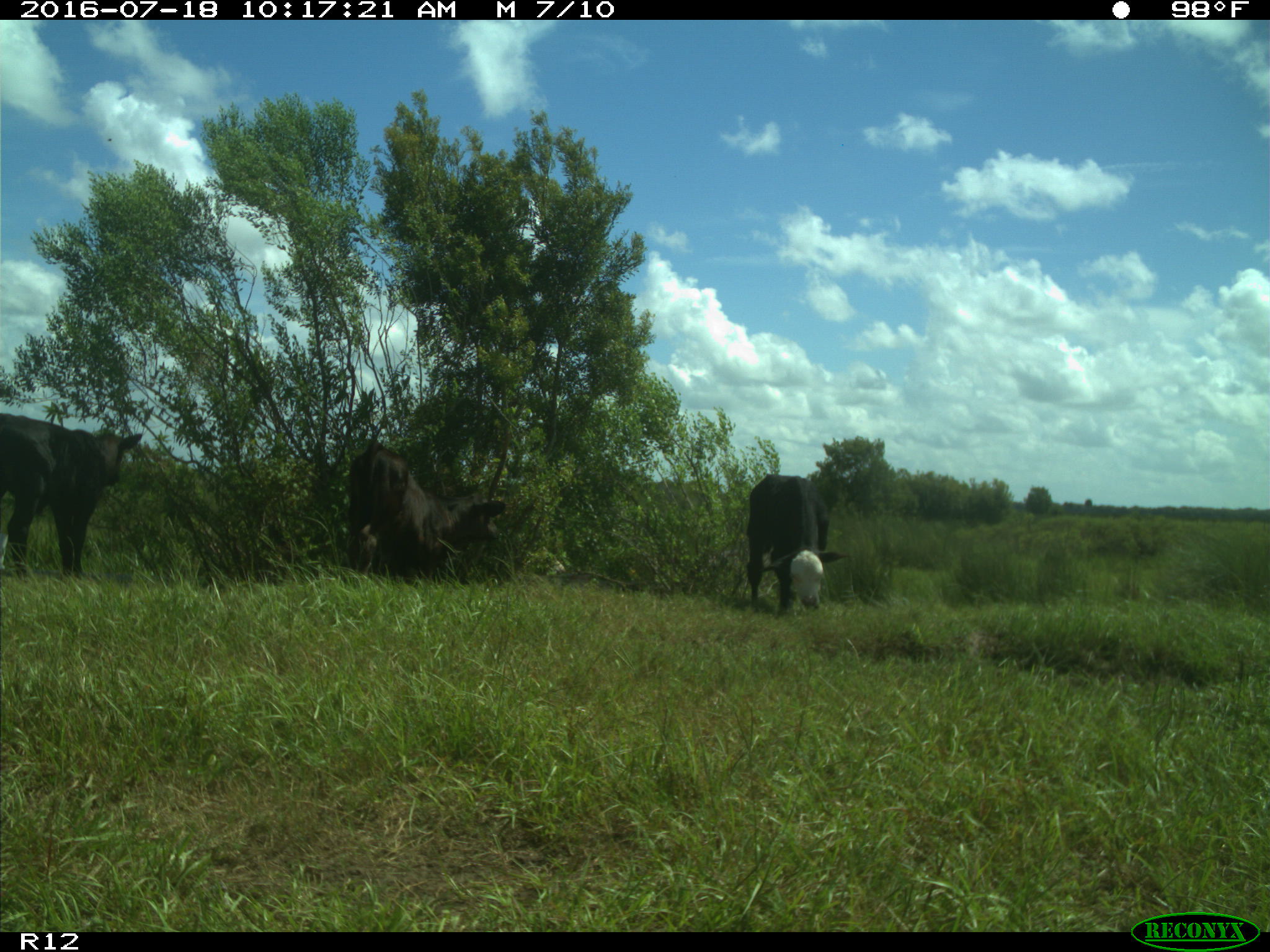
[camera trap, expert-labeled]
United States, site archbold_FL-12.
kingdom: Animalia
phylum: Chordata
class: Mammalia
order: Artiodactyla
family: Bovidae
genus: Bos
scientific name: Bos taurus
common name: domestic cow